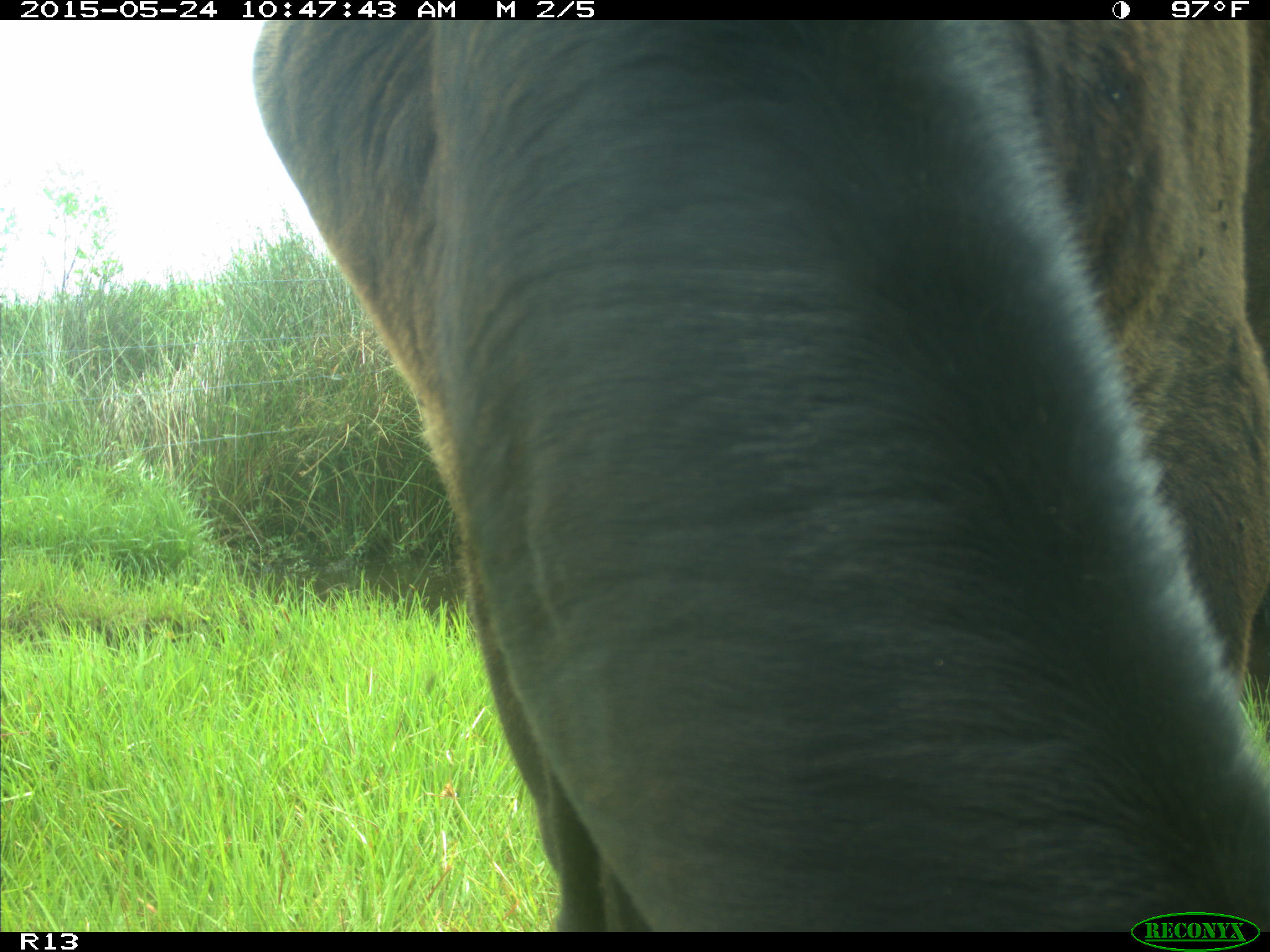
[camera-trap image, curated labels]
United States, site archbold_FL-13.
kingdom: Animalia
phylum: Chordata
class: Mammalia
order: Artiodactyla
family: Bovidae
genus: Bos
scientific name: Bos taurus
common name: domestic cow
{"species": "Bos taurus (domestic cow)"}